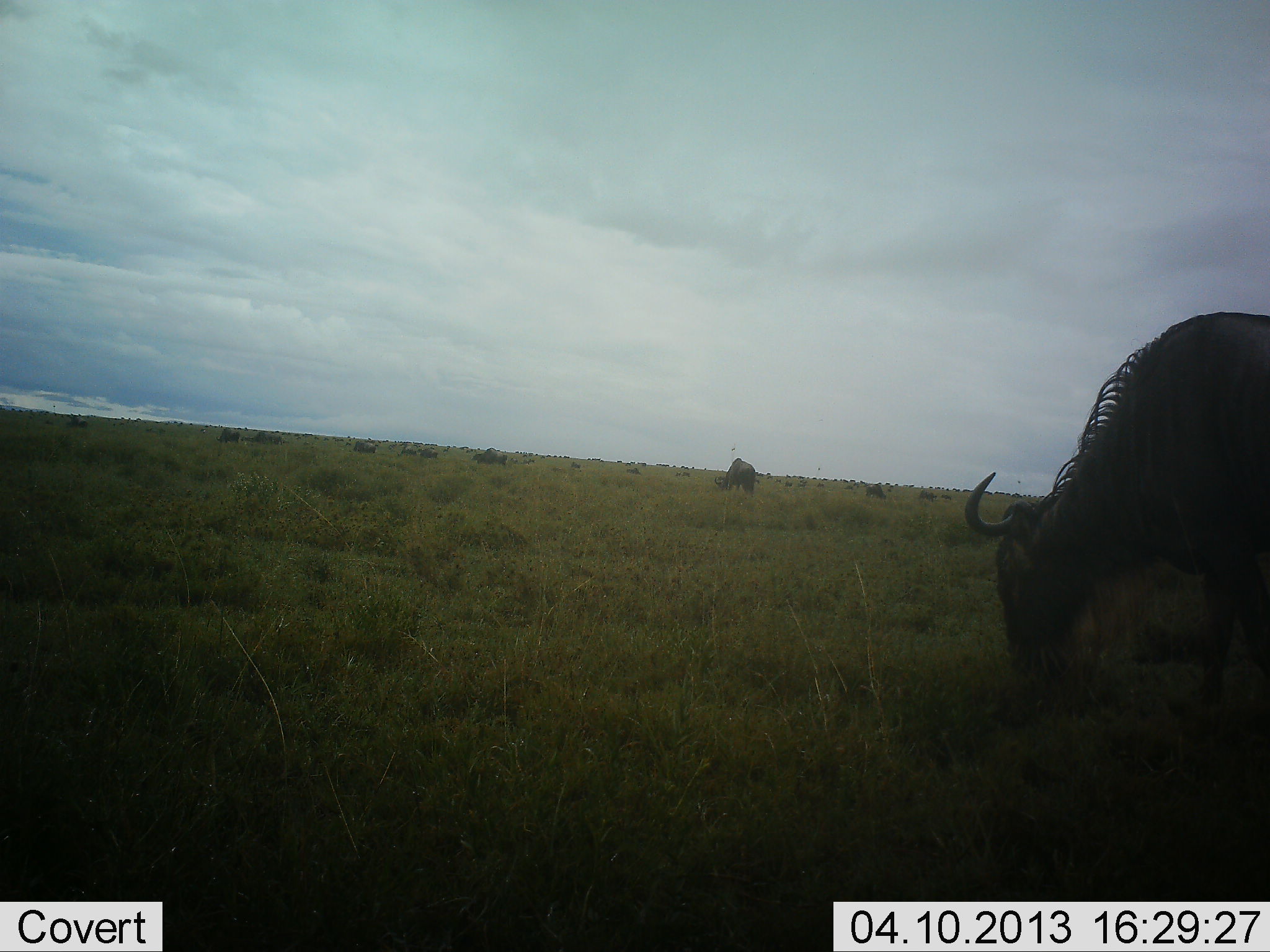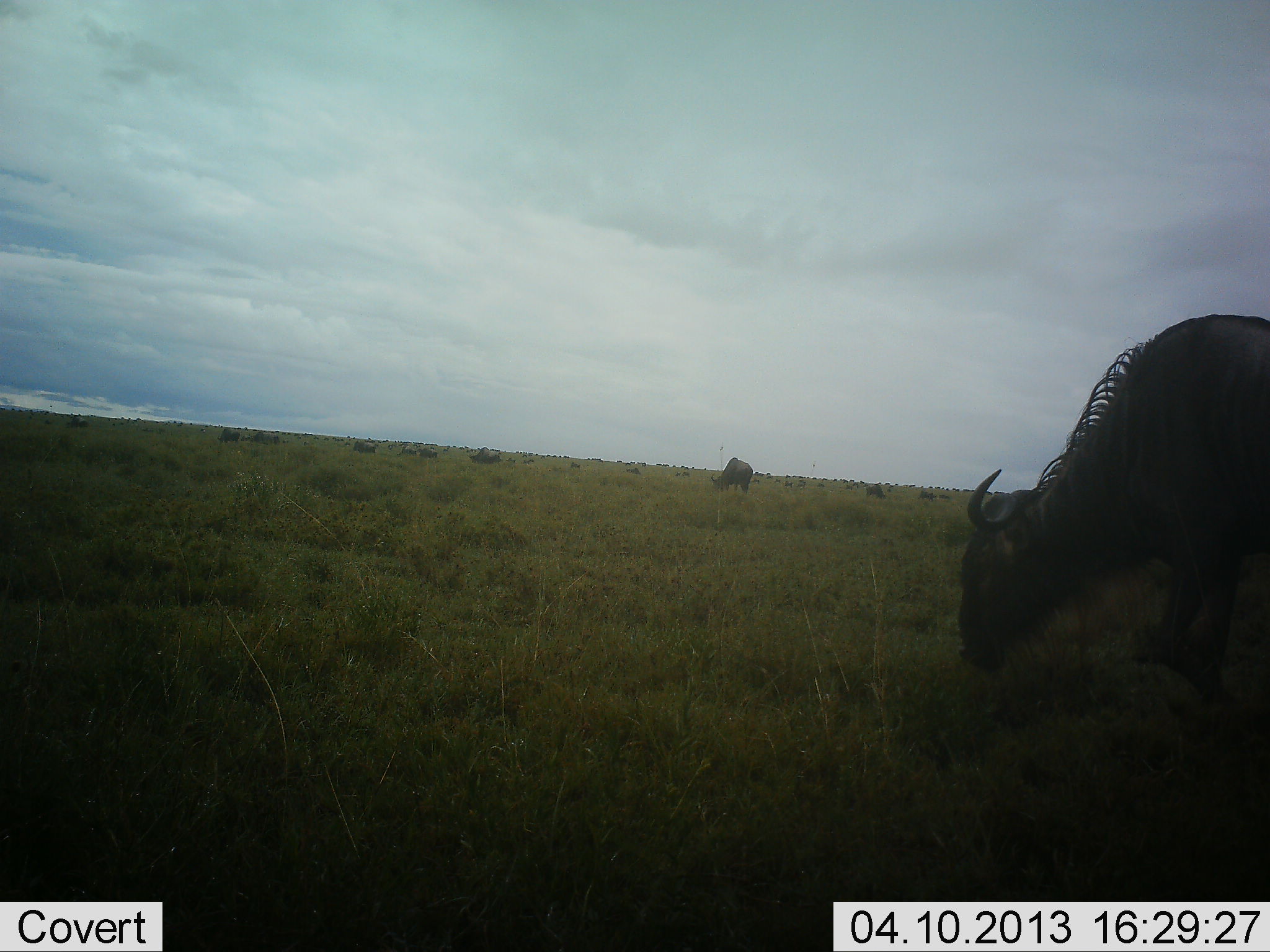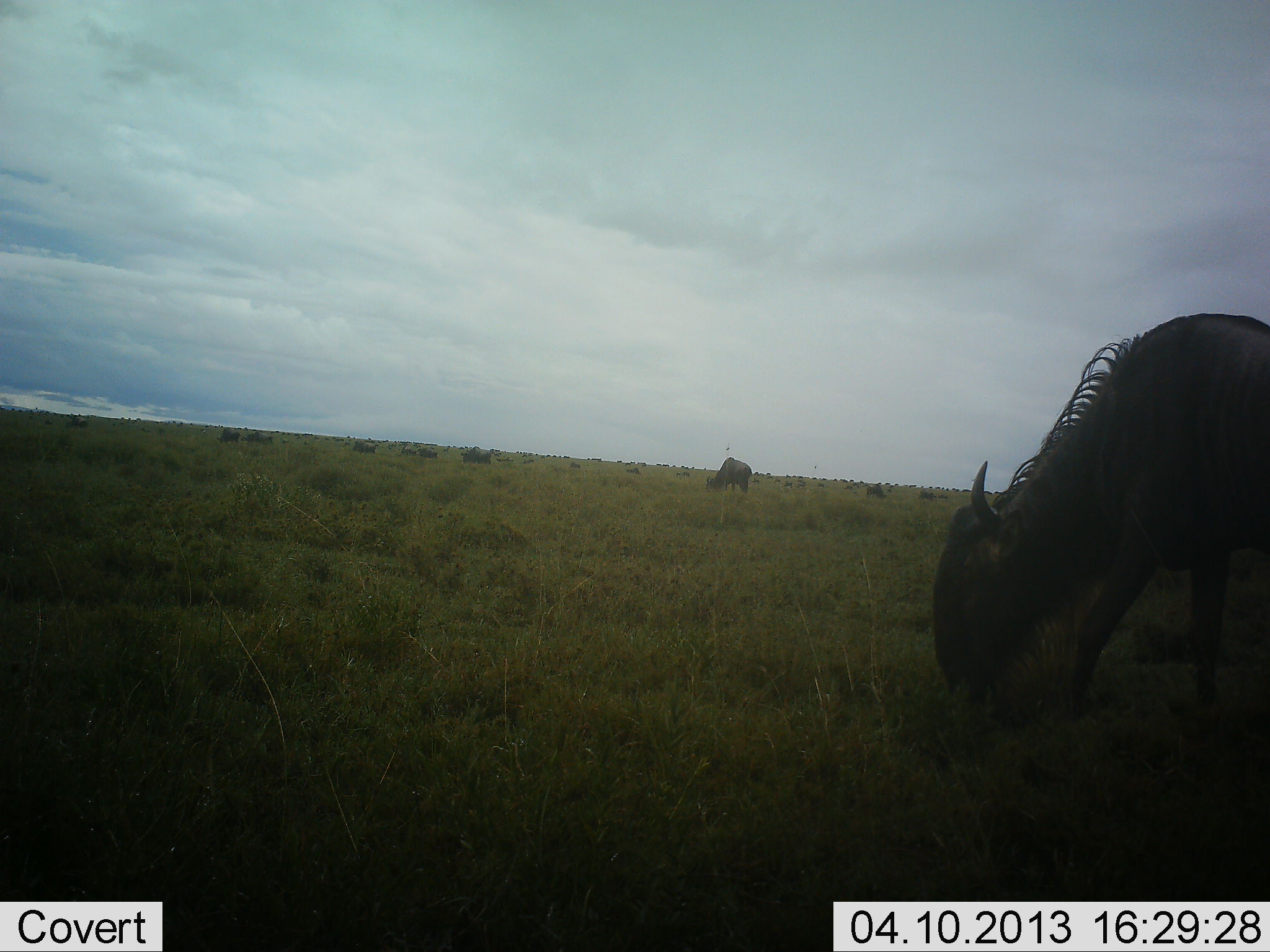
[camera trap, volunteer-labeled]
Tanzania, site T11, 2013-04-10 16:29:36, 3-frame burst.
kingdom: Animalia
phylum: Chordata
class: Mammalia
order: Artiodactyla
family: Bovidae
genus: Connochaetes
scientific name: Connochaetes taurinus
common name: blue wildebeest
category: wildebeest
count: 11-50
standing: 33%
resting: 0%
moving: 33%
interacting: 0%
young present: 0%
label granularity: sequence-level